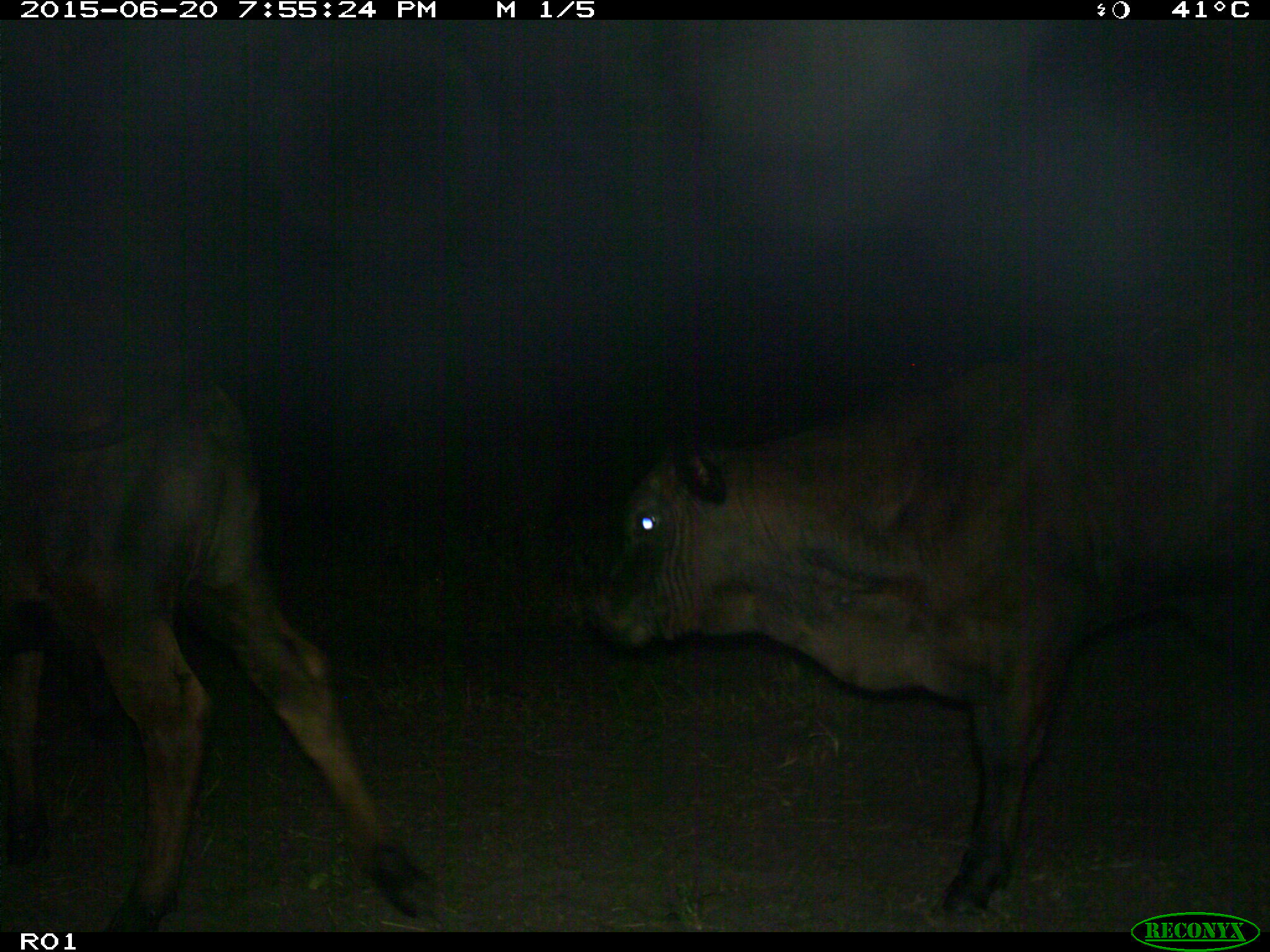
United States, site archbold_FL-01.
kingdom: Animalia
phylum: Chordata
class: Mammalia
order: Artiodactyla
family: Bovidae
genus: Bos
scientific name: Bos taurus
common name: domestic cow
Bos taurus (domestic cow).